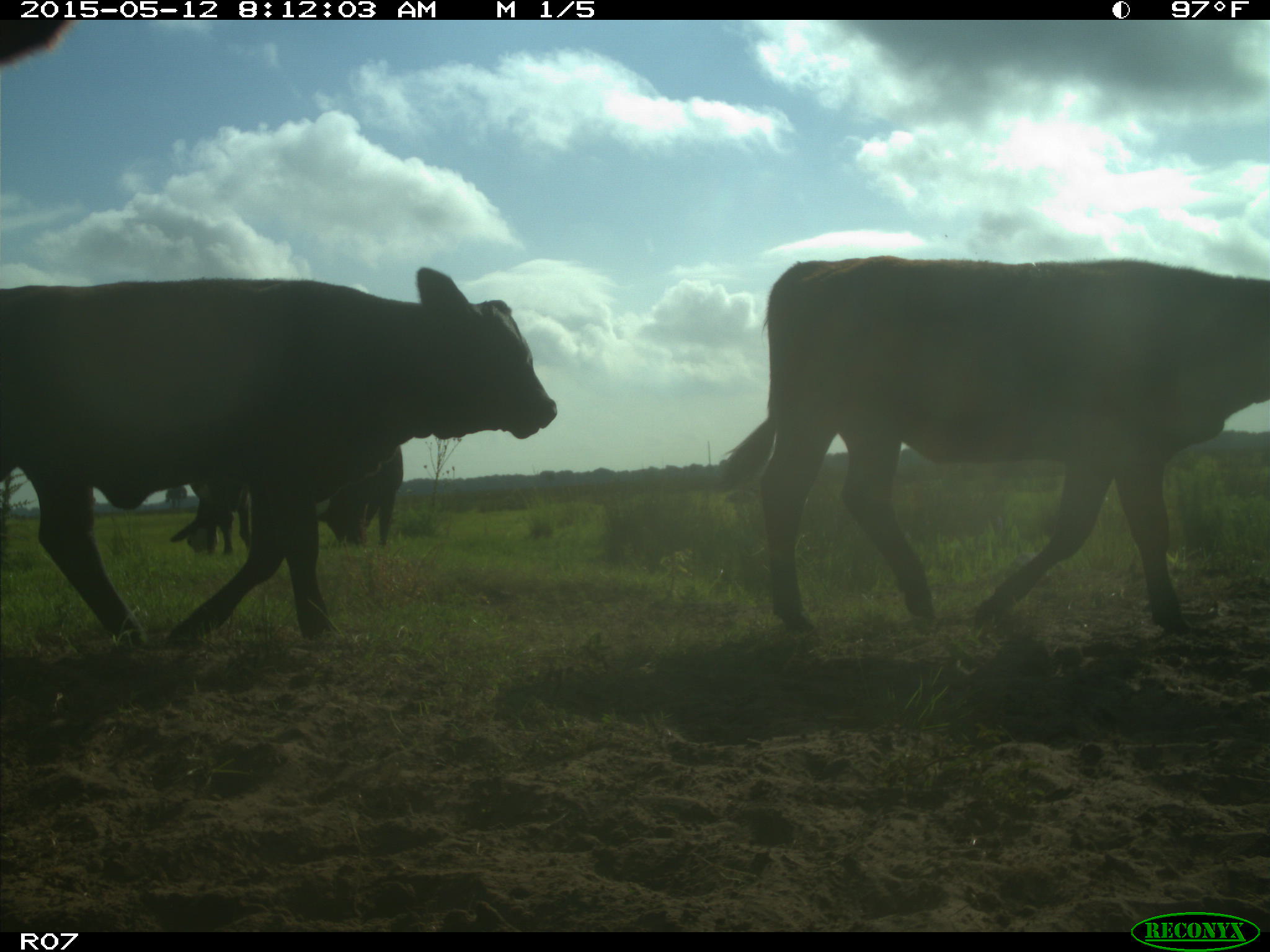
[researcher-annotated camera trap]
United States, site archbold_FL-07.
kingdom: Animalia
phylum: Chordata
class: Mammalia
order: Artiodactyla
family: Bovidae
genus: Bos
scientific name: Bos taurus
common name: domestic cow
Bos taurus (domestic cow).